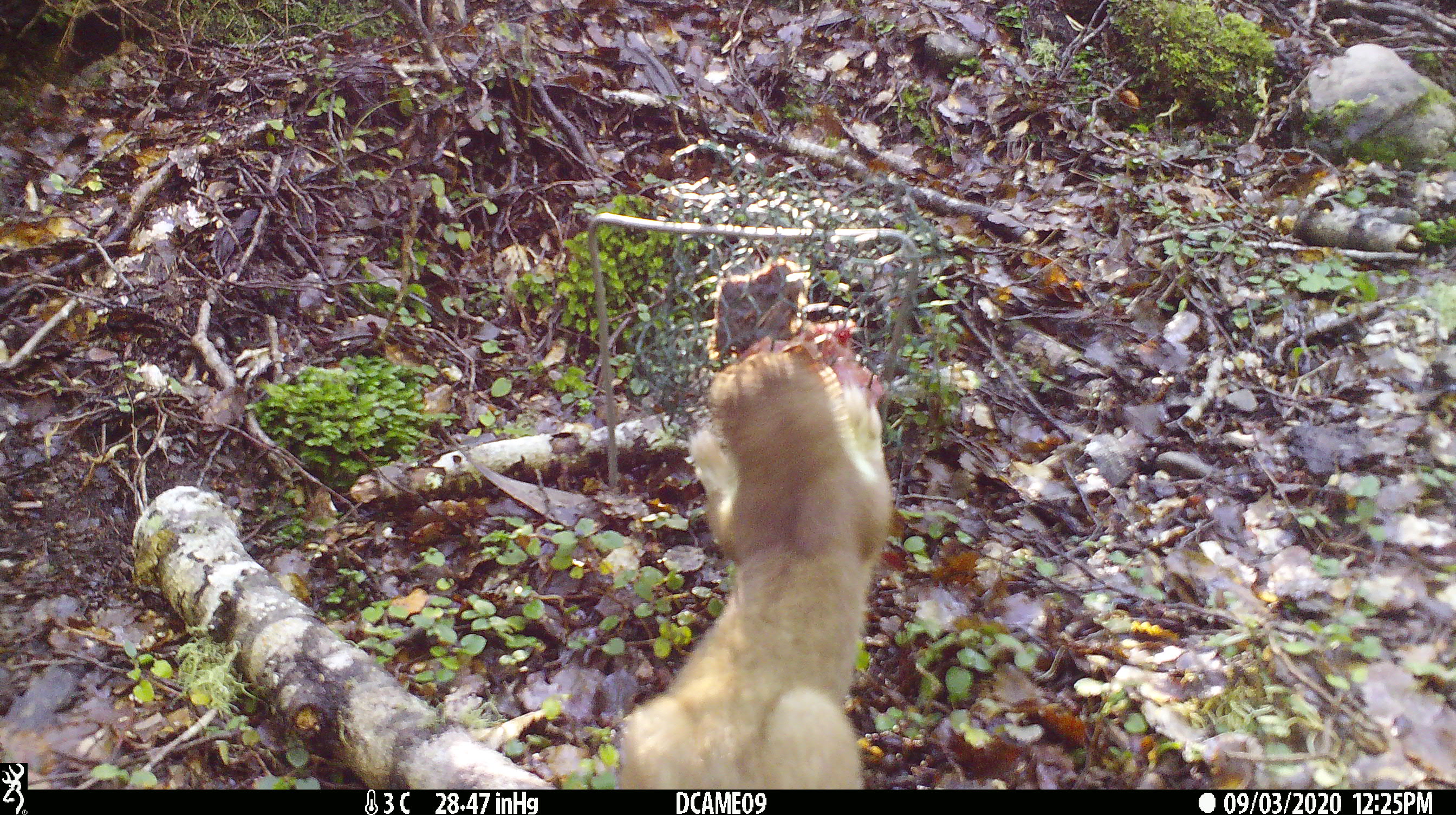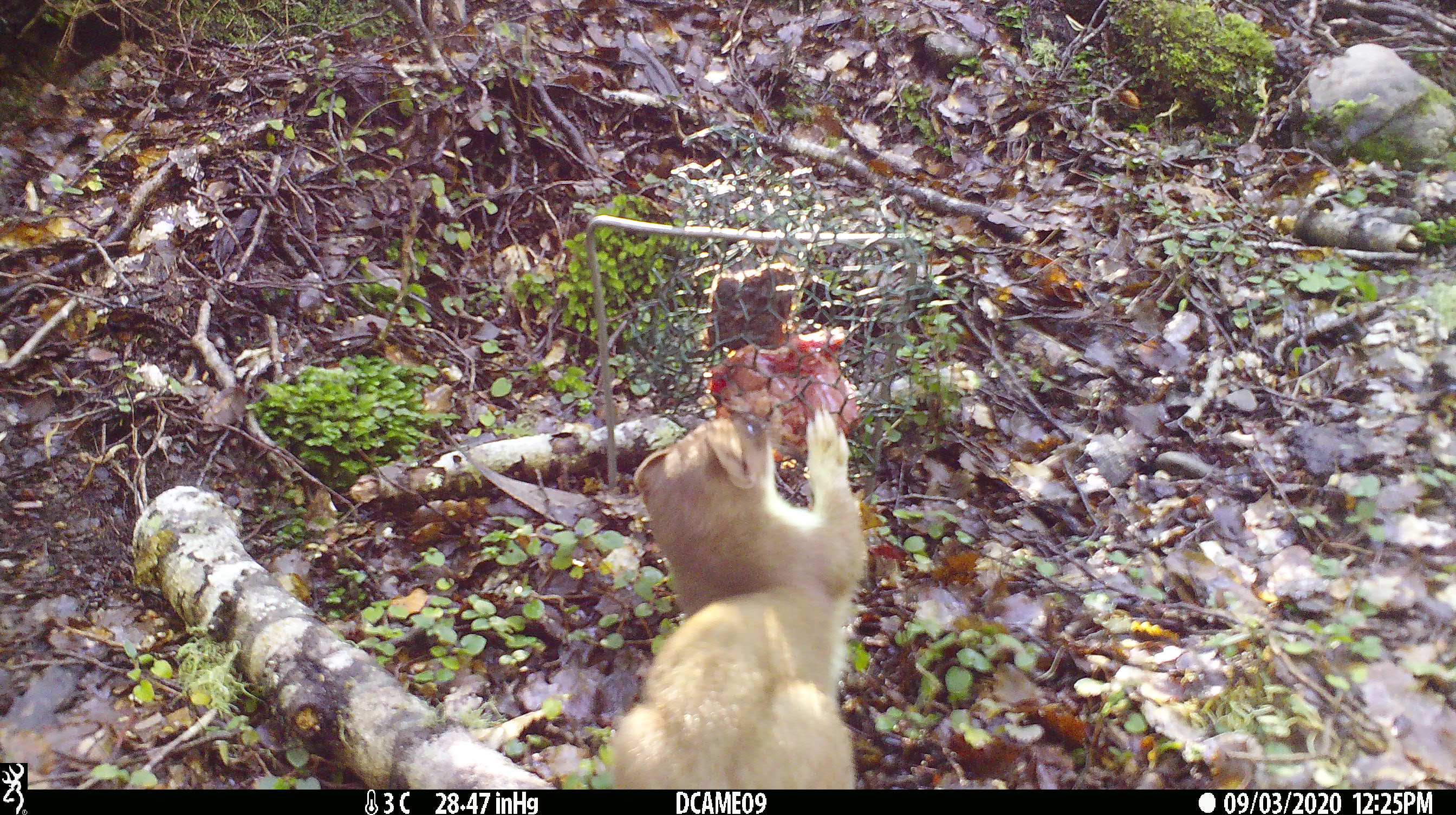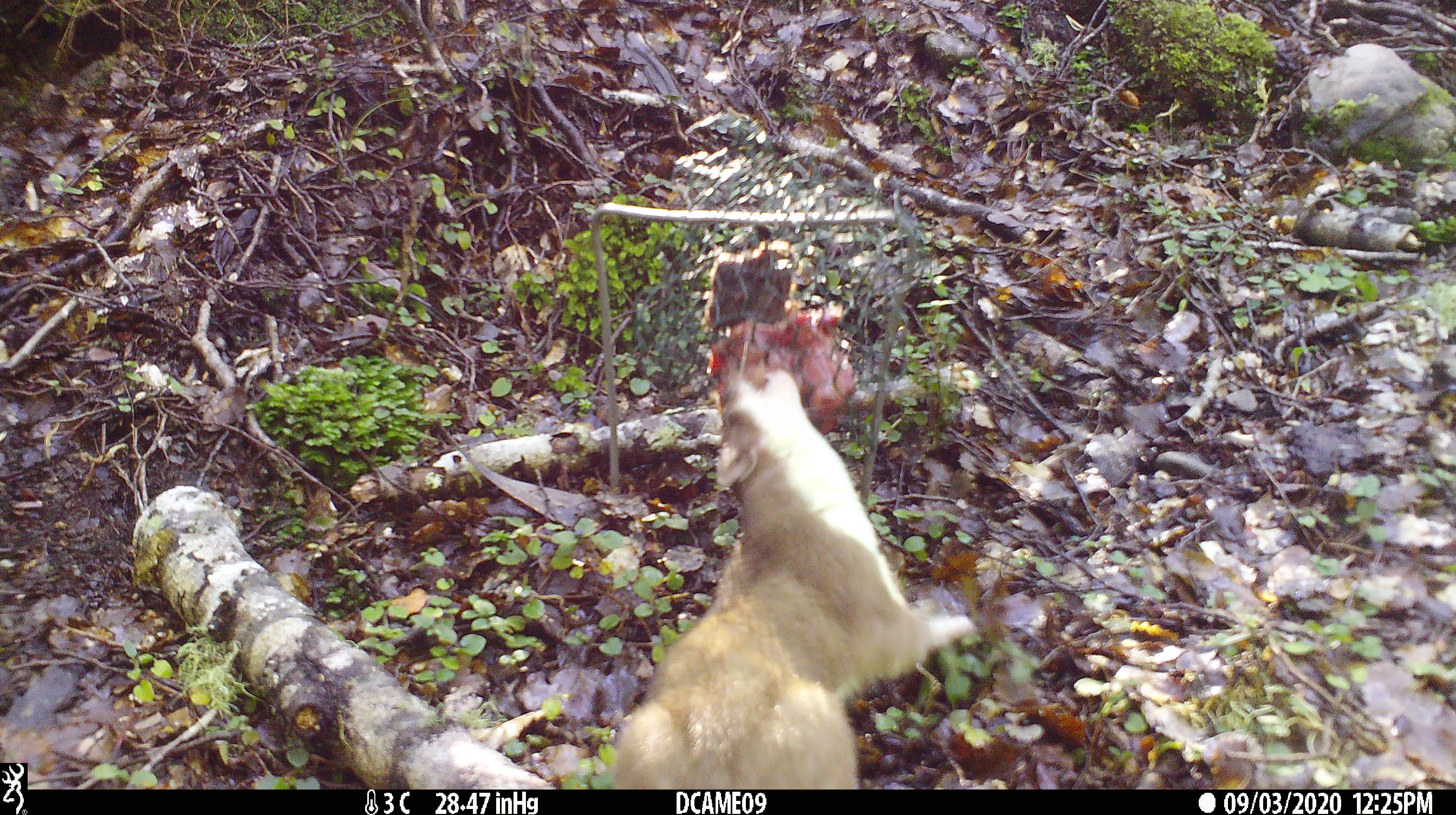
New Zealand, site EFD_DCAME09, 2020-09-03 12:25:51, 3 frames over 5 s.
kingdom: Animalia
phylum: Chordata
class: Mammalia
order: Carnivora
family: Mustelidae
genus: Mustela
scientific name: Mustela erminea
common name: stoat